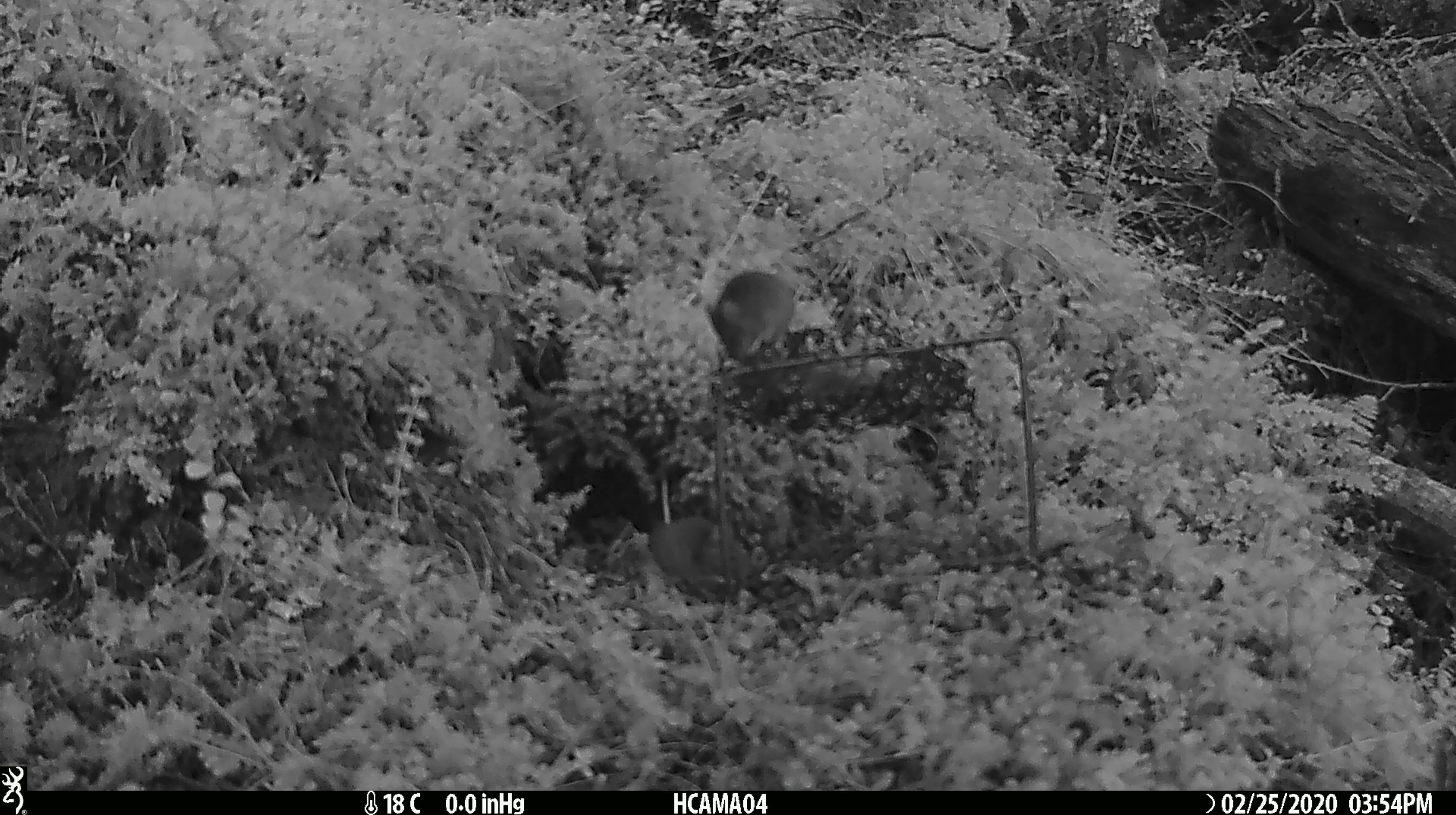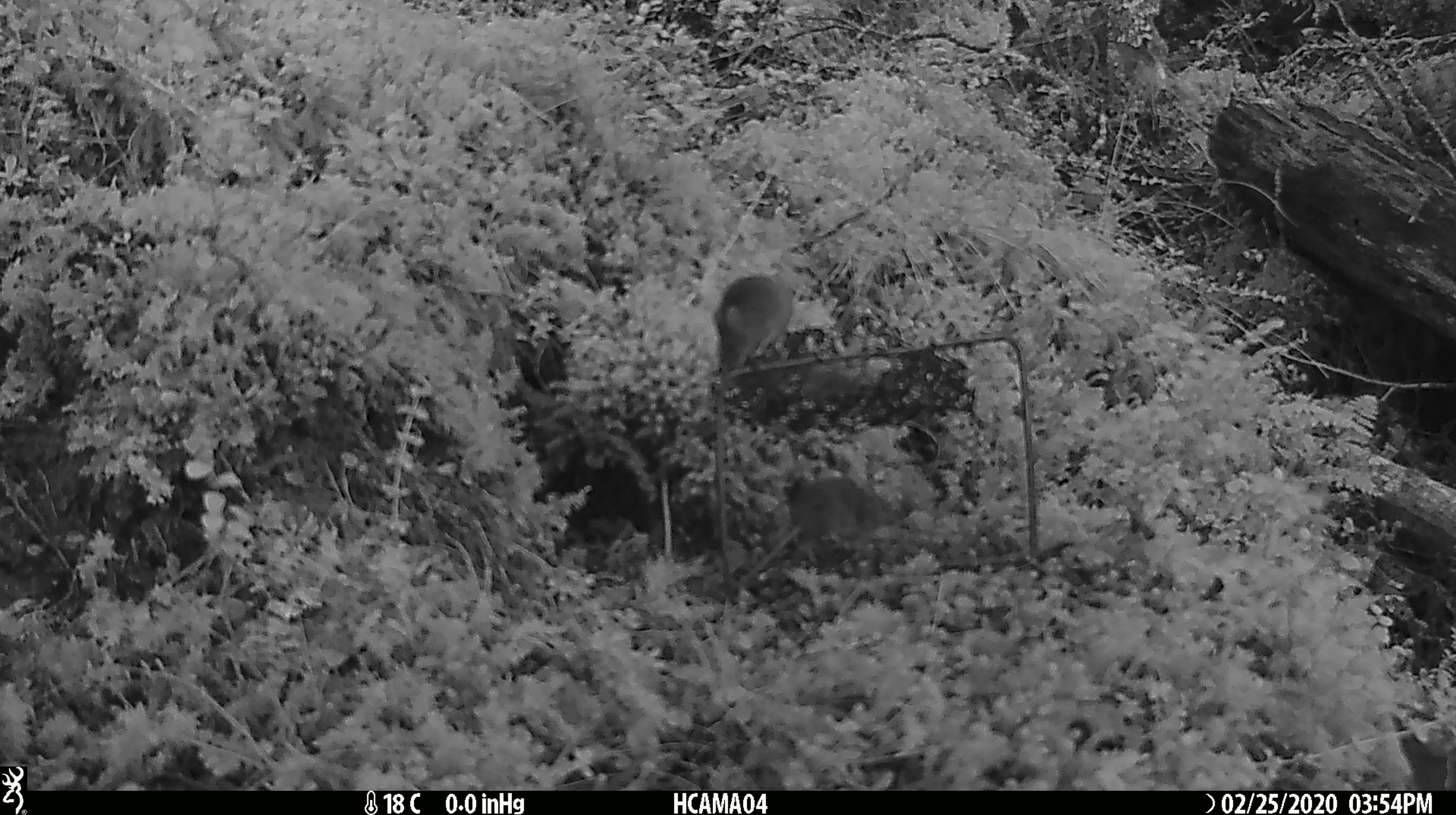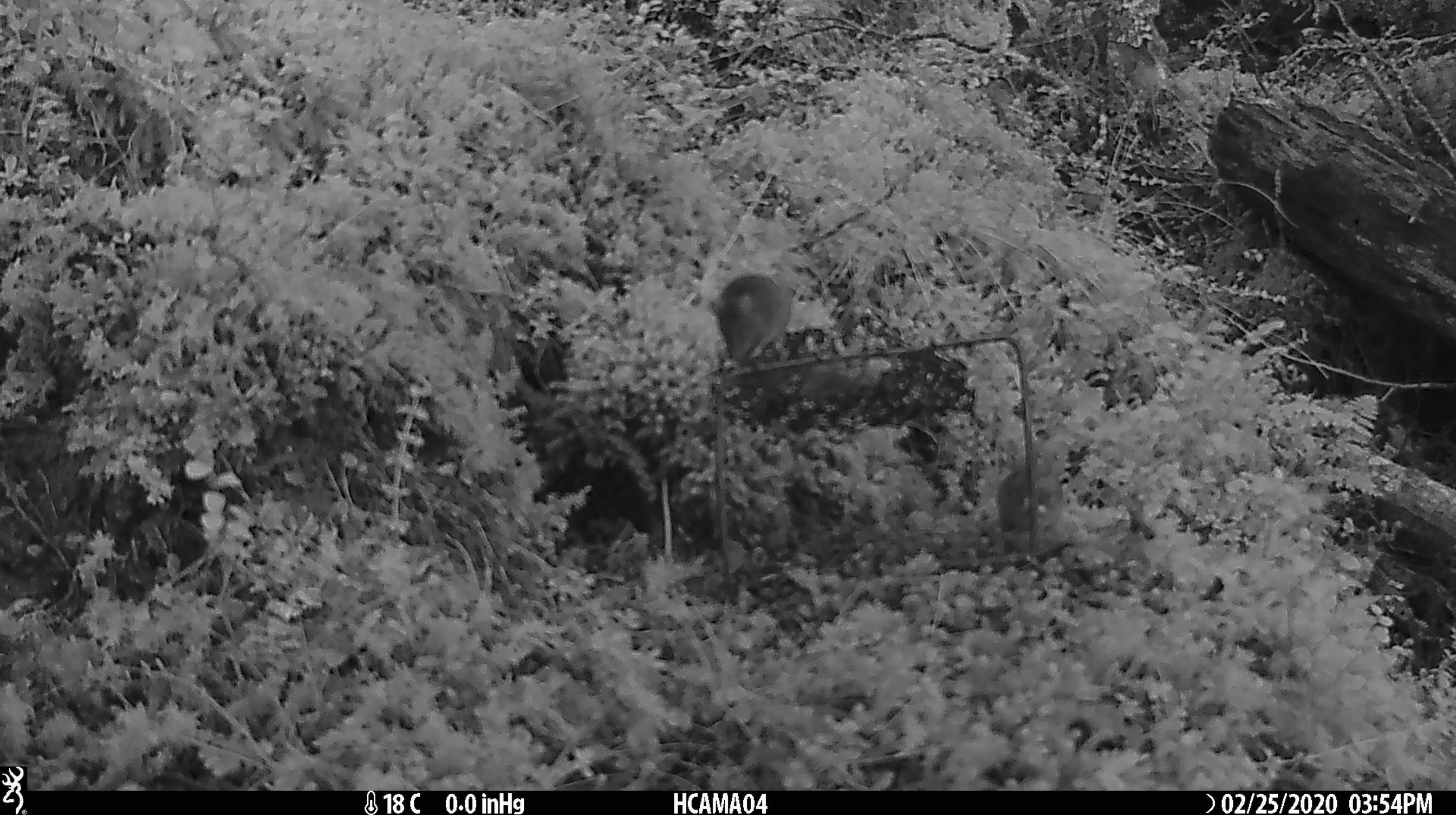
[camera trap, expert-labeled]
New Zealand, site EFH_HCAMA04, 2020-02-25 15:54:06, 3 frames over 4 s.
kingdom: Animalia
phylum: Chordata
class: Mammalia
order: Rodentia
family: Muridae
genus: Mus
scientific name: Mus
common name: mouse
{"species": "mouse (Mus)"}